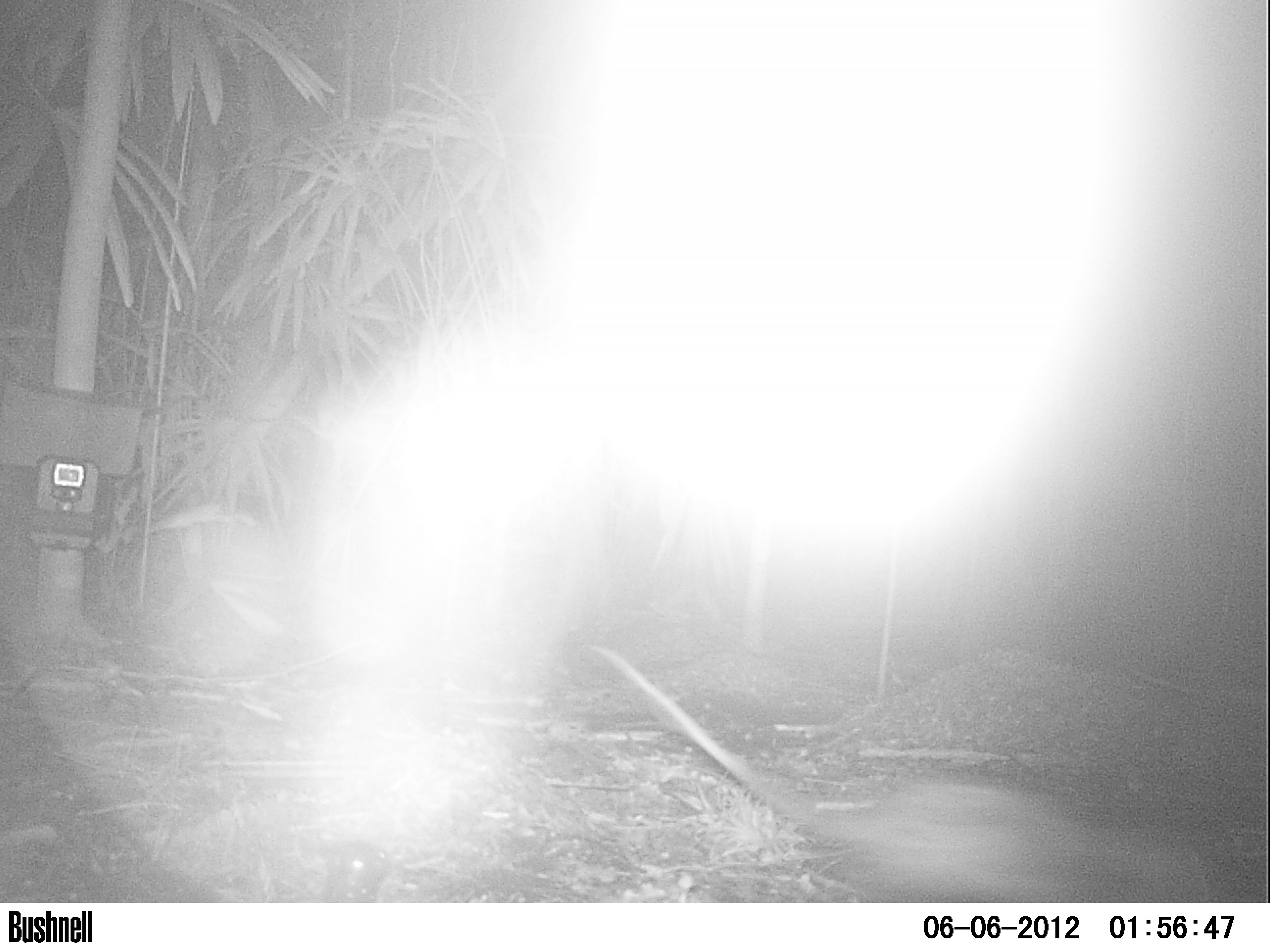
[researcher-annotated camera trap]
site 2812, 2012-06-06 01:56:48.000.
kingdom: Animalia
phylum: Chordata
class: Mammalia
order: Didelphimorphia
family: Didelphidae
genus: Didelphis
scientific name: Didelphis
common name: american opossums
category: didelphis sp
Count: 1.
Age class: adult.